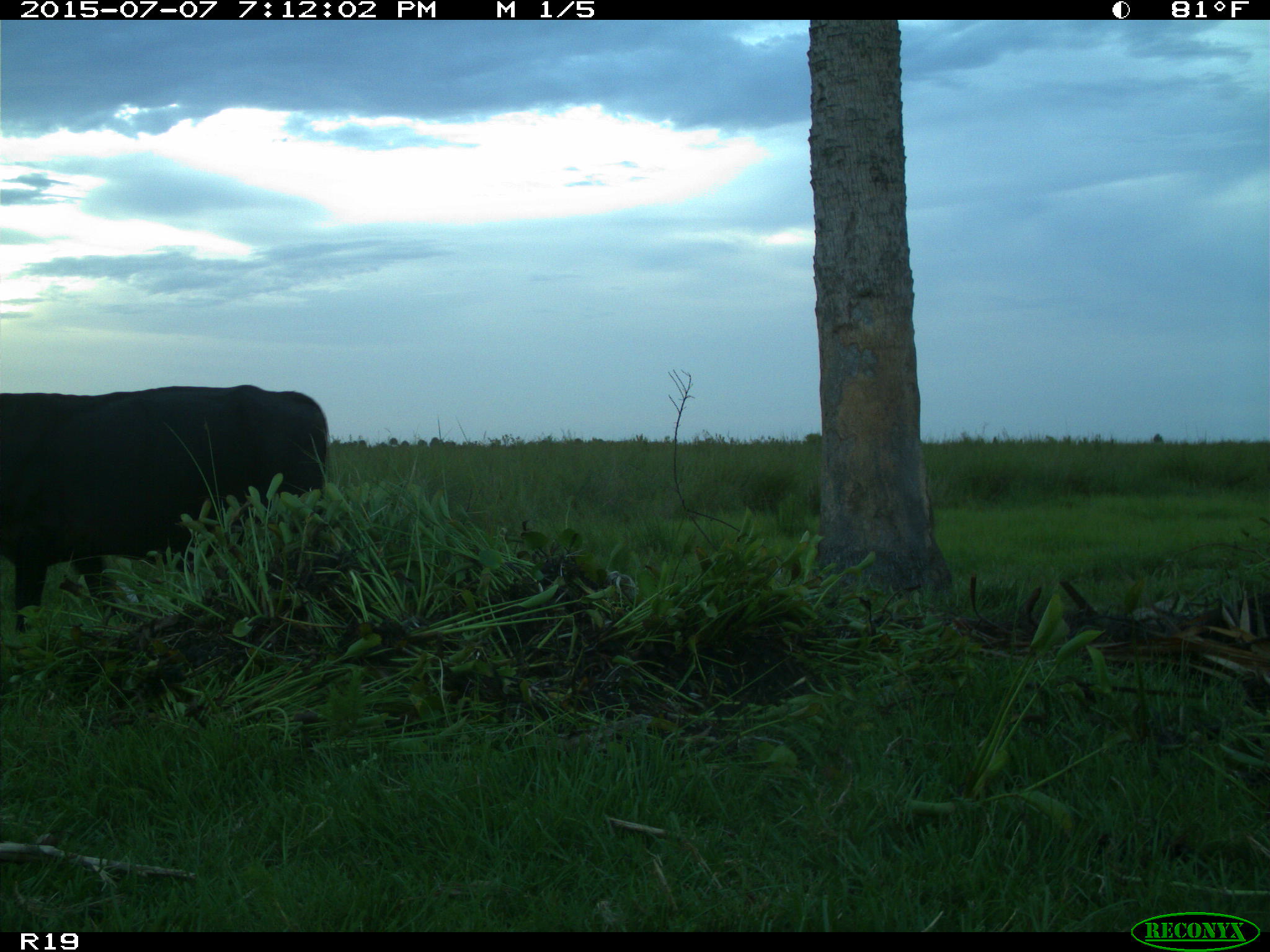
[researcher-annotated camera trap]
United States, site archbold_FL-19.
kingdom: Animalia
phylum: Chordata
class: Mammalia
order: Artiodactyla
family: Bovidae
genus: Bos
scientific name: Bos taurus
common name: domestic cow